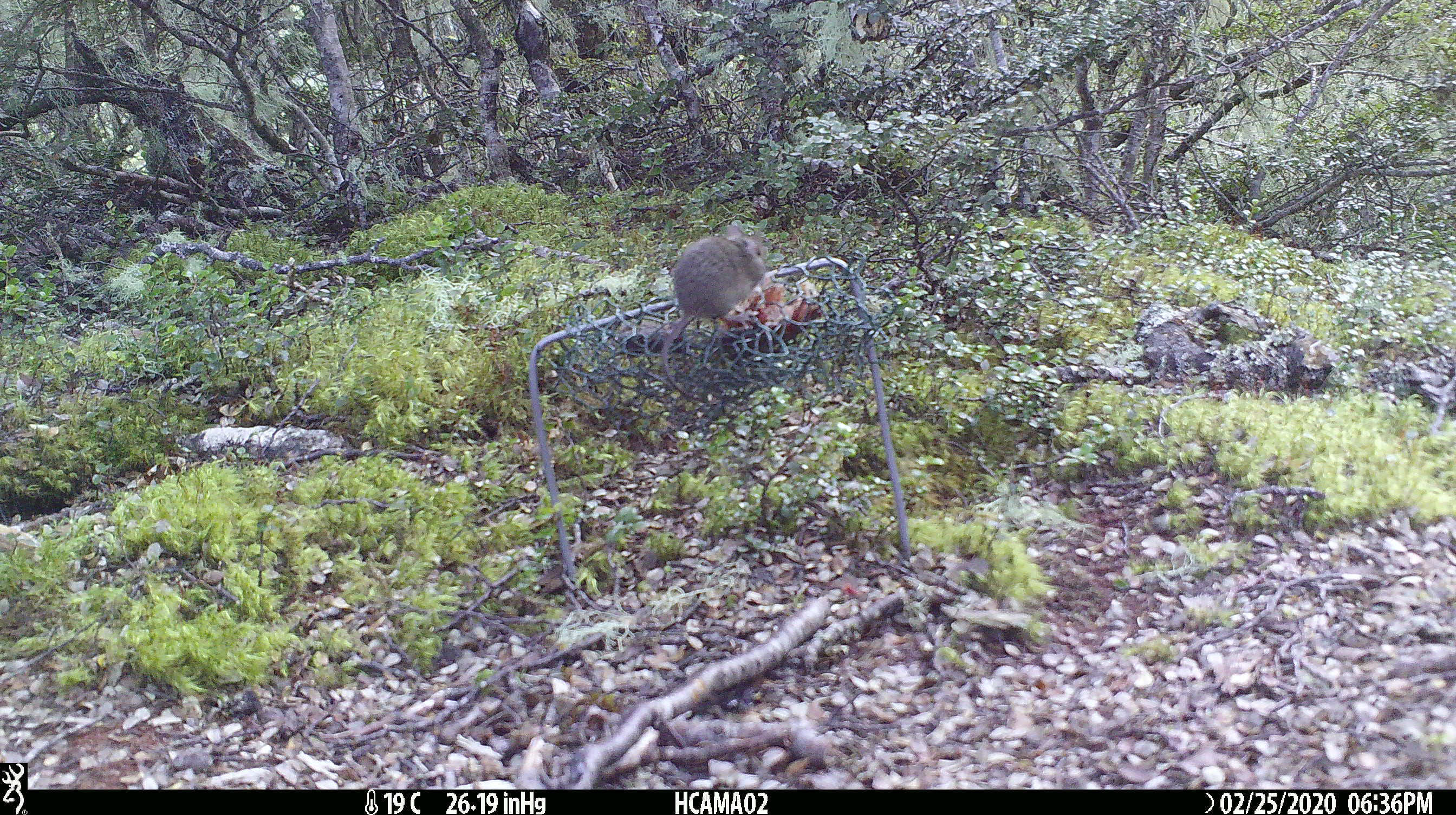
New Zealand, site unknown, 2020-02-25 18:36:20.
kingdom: Animalia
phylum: Chordata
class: Mammalia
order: Rodentia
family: Muridae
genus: Mus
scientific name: Mus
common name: mouse